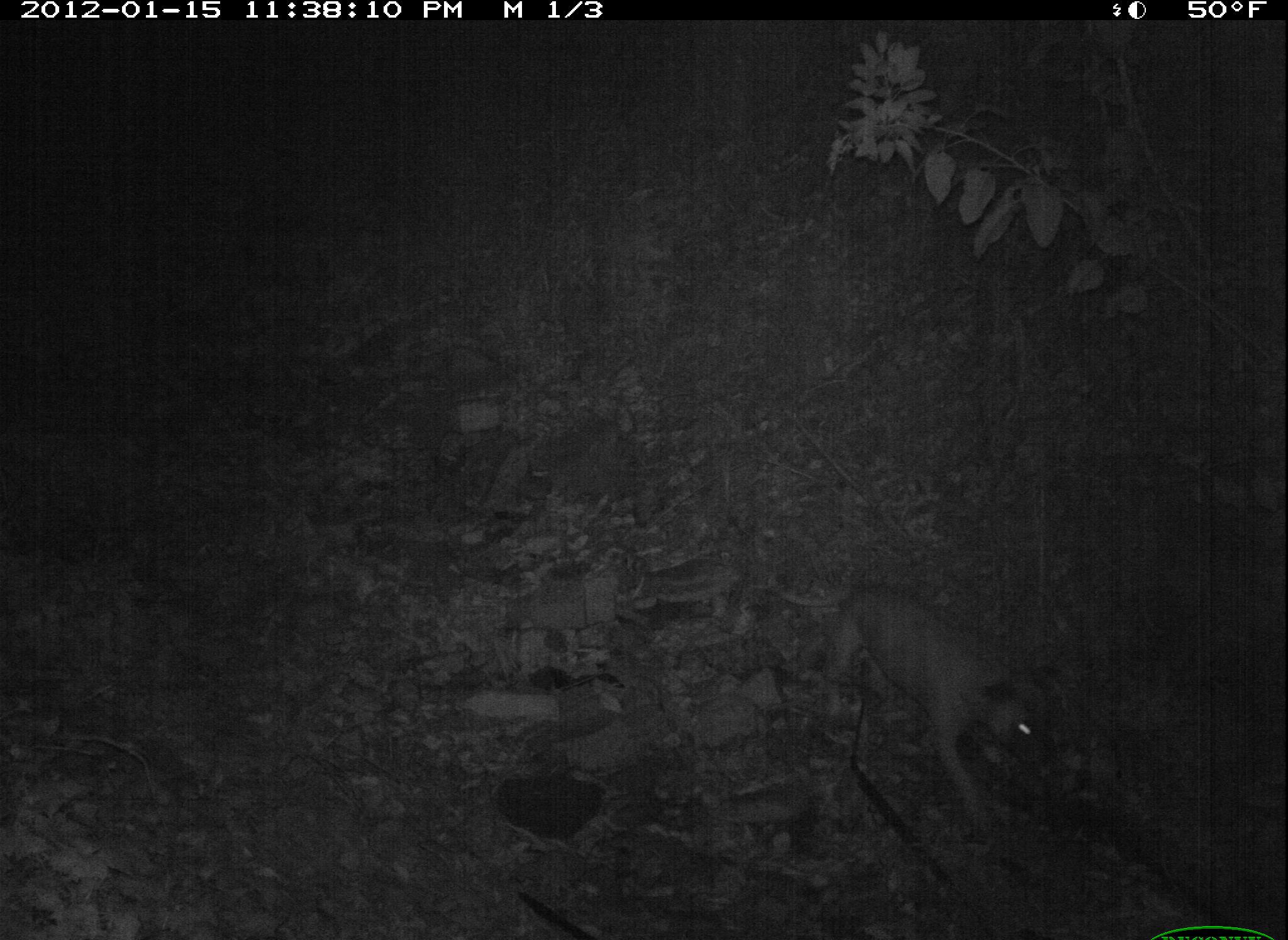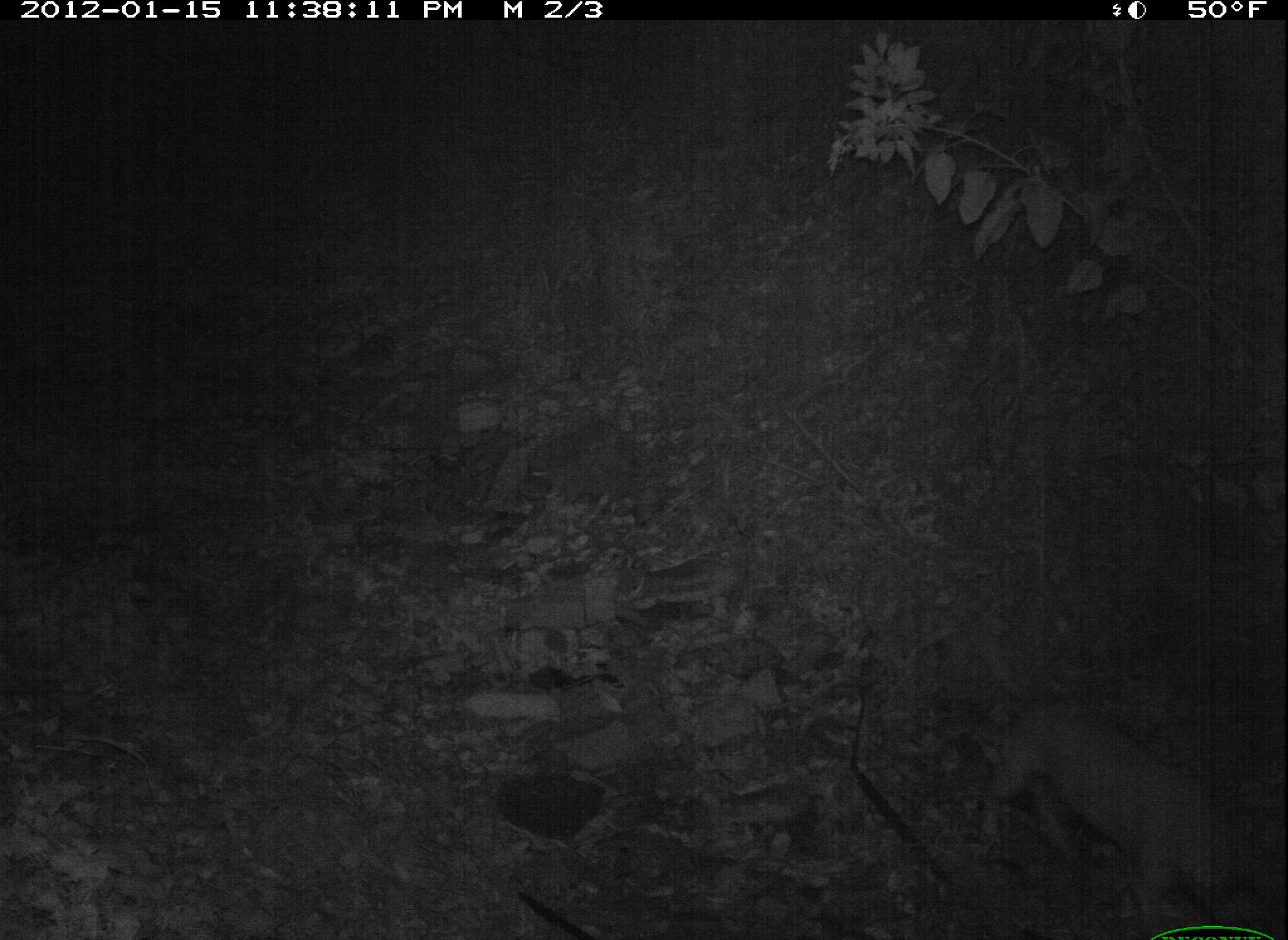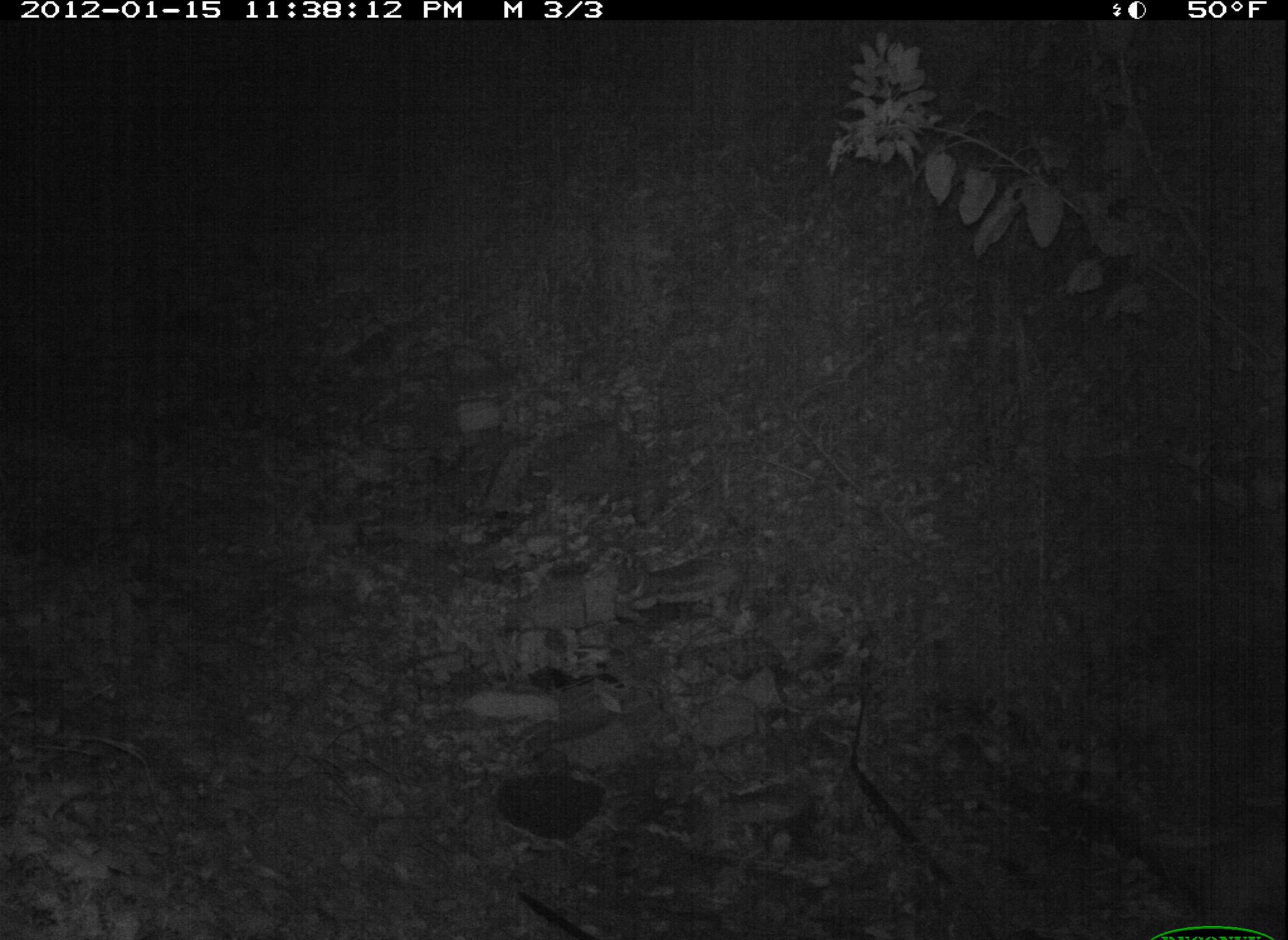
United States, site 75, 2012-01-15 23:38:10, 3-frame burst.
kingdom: Animalia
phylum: Chordata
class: Mammalia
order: Carnivora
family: Canidae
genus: Canis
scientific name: Canis familiaris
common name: domestic dog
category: dog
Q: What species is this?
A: Dog (domestic dog) (Canis familiaris).